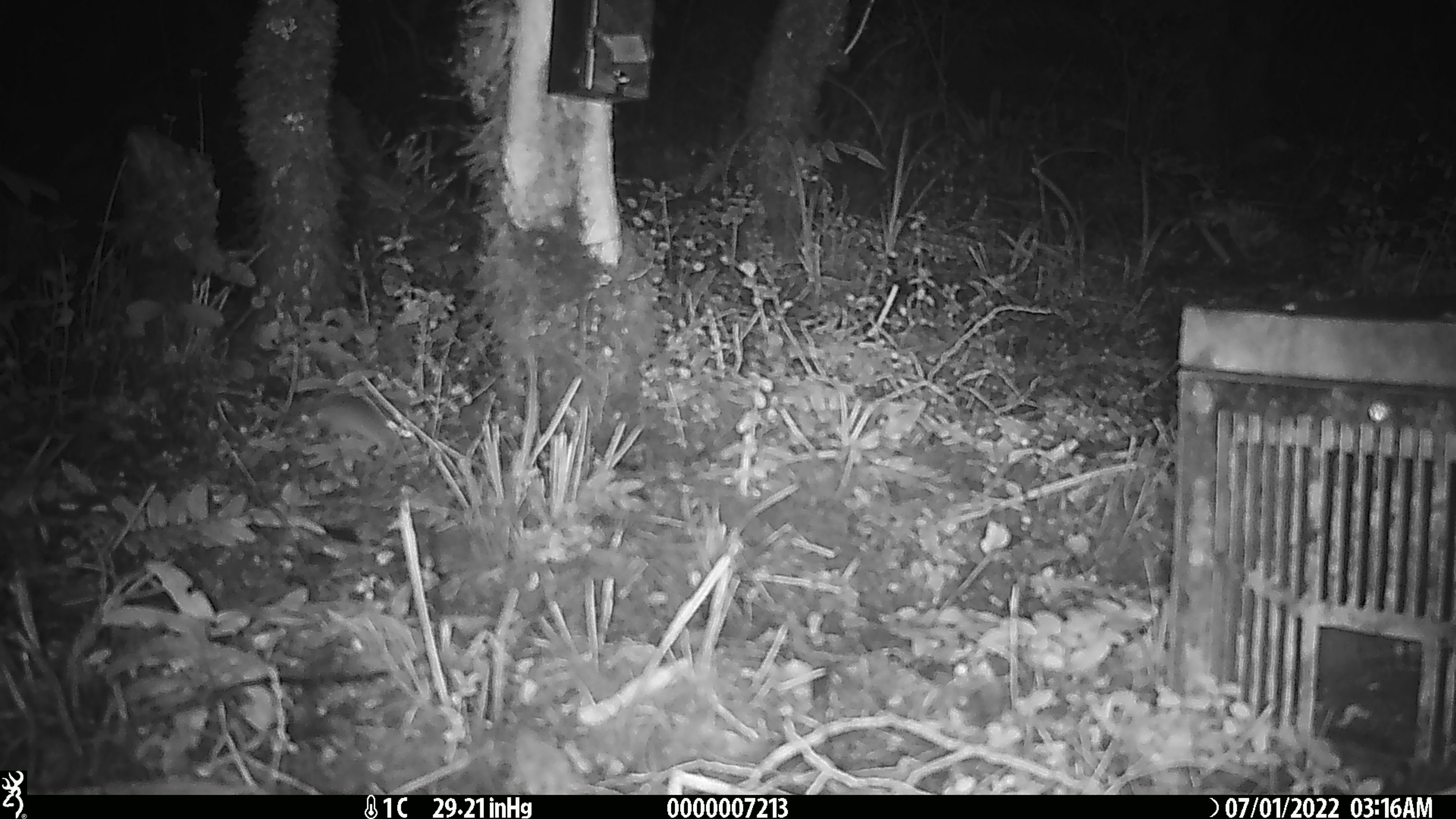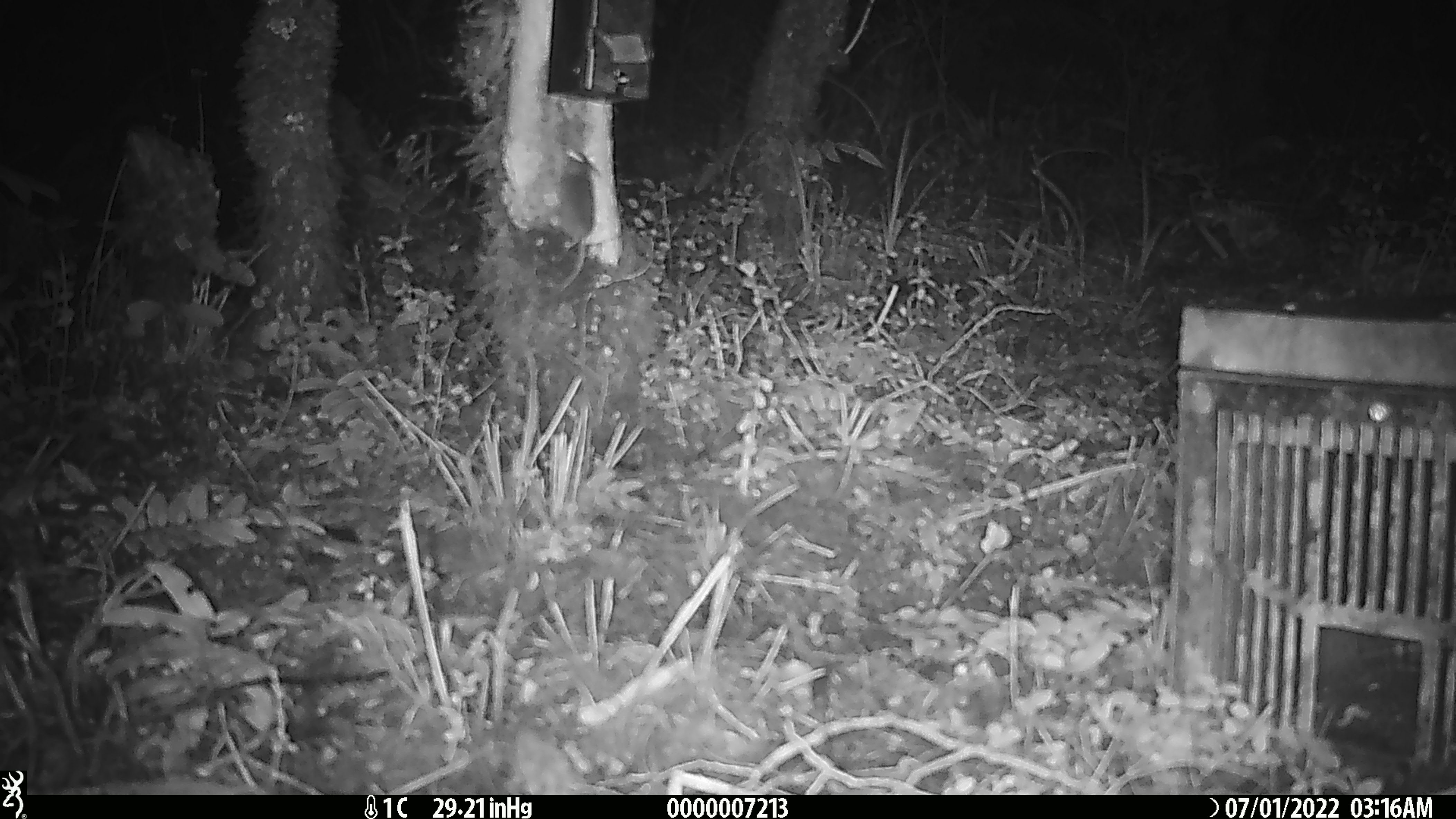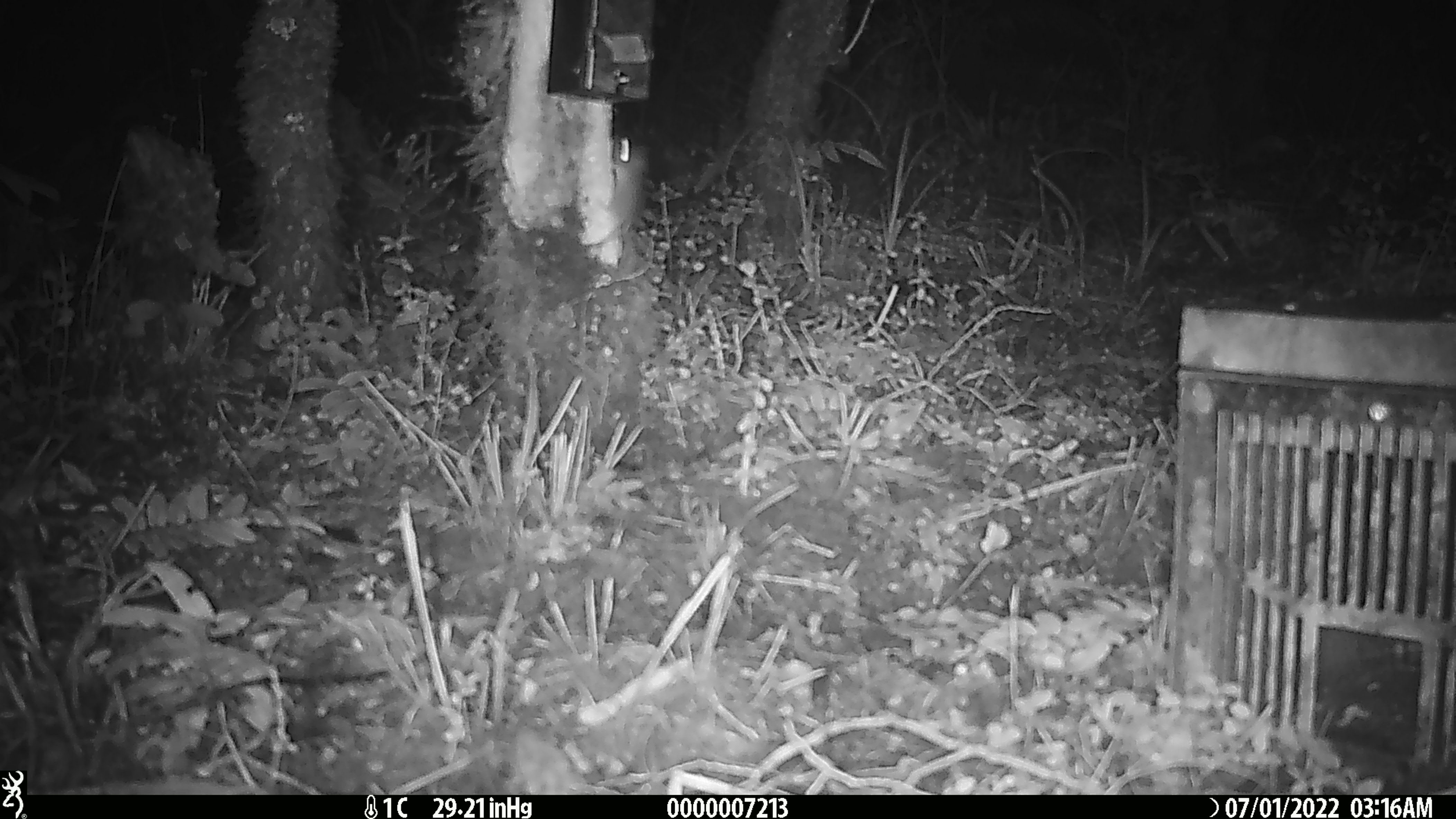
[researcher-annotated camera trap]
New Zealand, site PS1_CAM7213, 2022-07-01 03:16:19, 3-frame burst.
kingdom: Animalia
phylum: Chordata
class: Mammalia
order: Rodentia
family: Muridae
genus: Mus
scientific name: Mus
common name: mouse